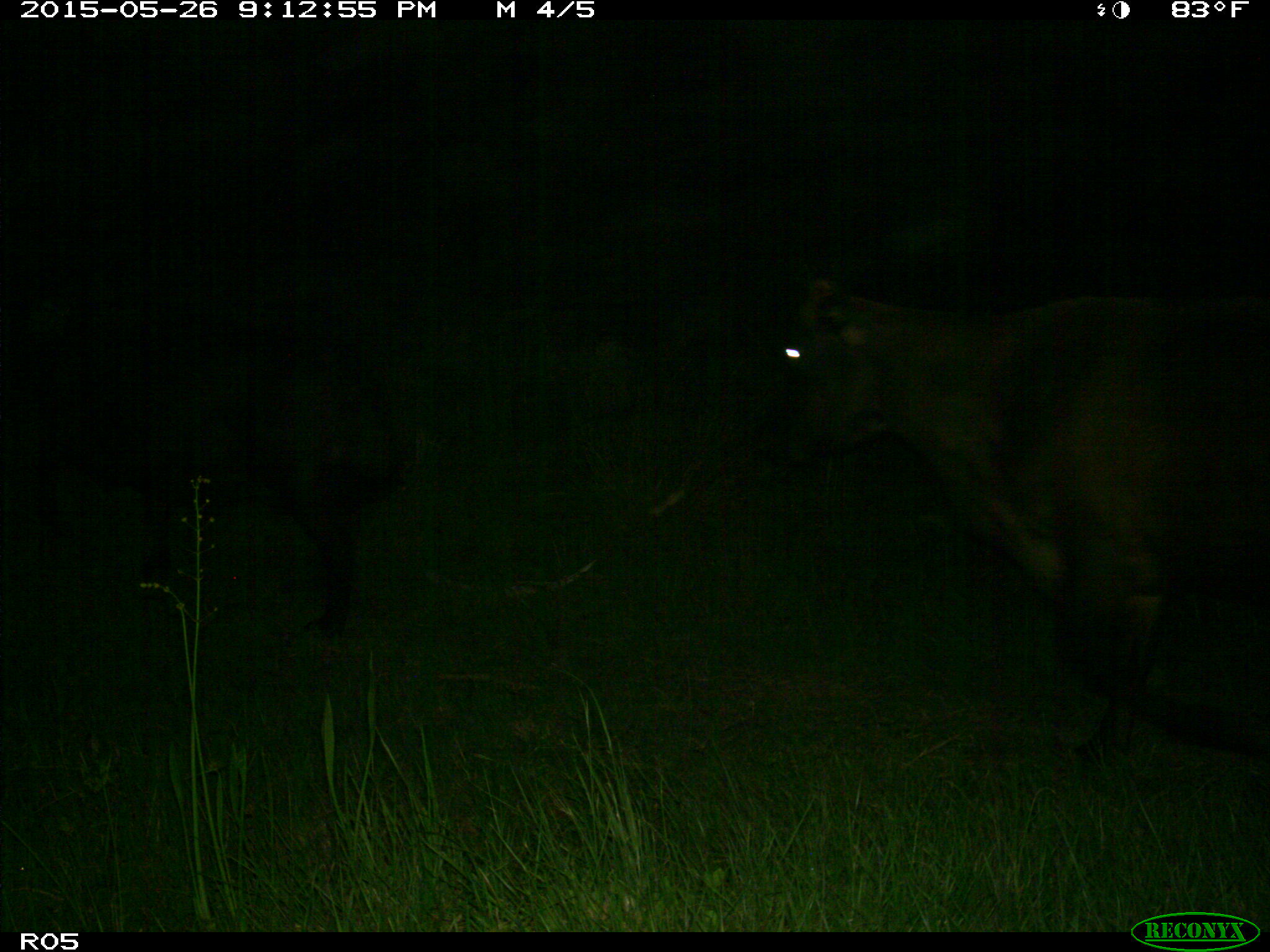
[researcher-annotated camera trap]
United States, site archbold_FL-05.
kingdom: Animalia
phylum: Chordata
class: Mammalia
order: Artiodactyla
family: Bovidae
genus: Bos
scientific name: Bos taurus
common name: domestic cow